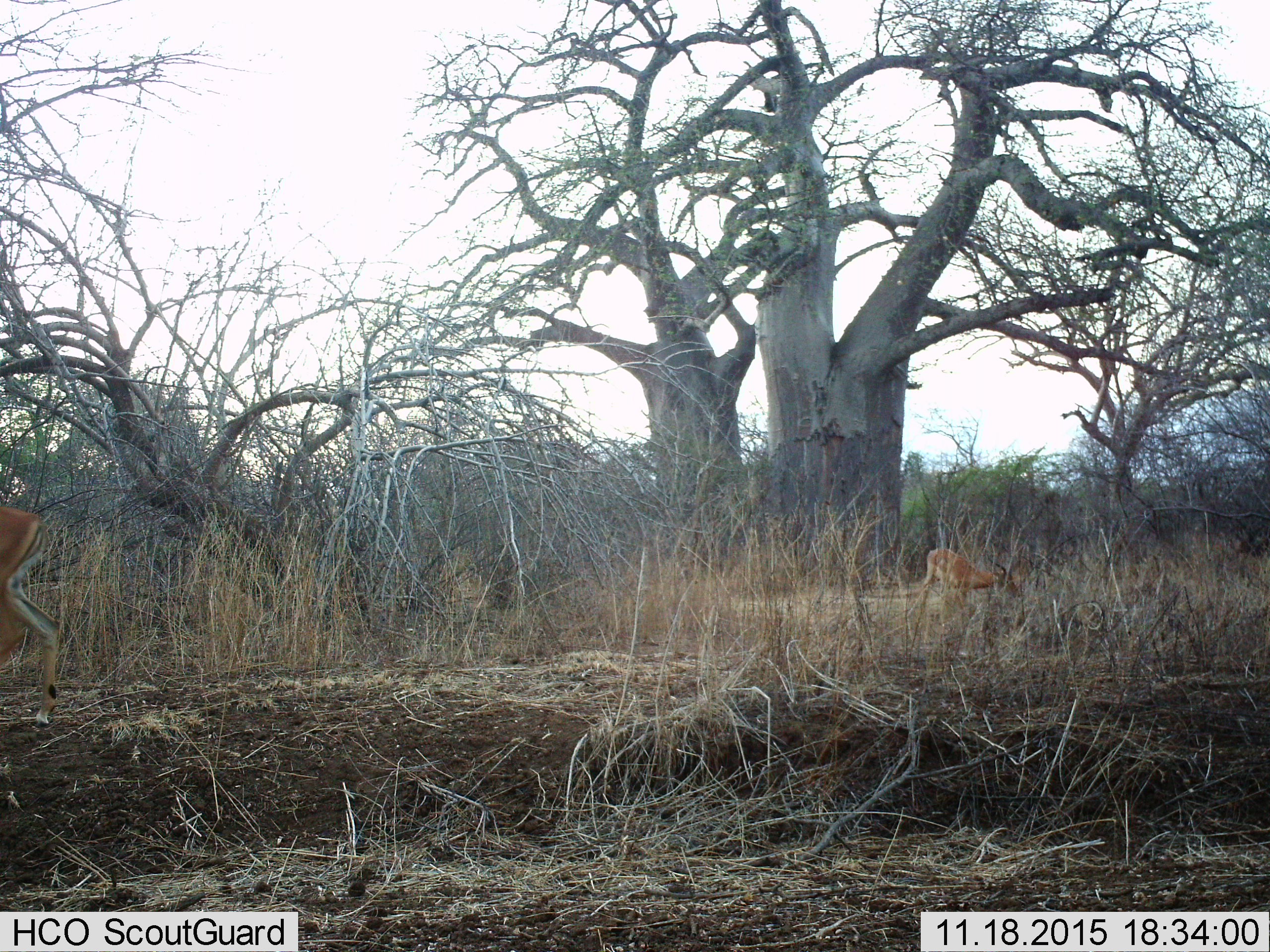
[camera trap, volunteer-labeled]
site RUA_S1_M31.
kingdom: Animalia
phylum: Chordata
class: Mammalia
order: Artiodactyla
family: Bovidae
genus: Aepyceros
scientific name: Aepyceros melampus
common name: impala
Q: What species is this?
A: Impala (Aepyceros melampus).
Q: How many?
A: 2.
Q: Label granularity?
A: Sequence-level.